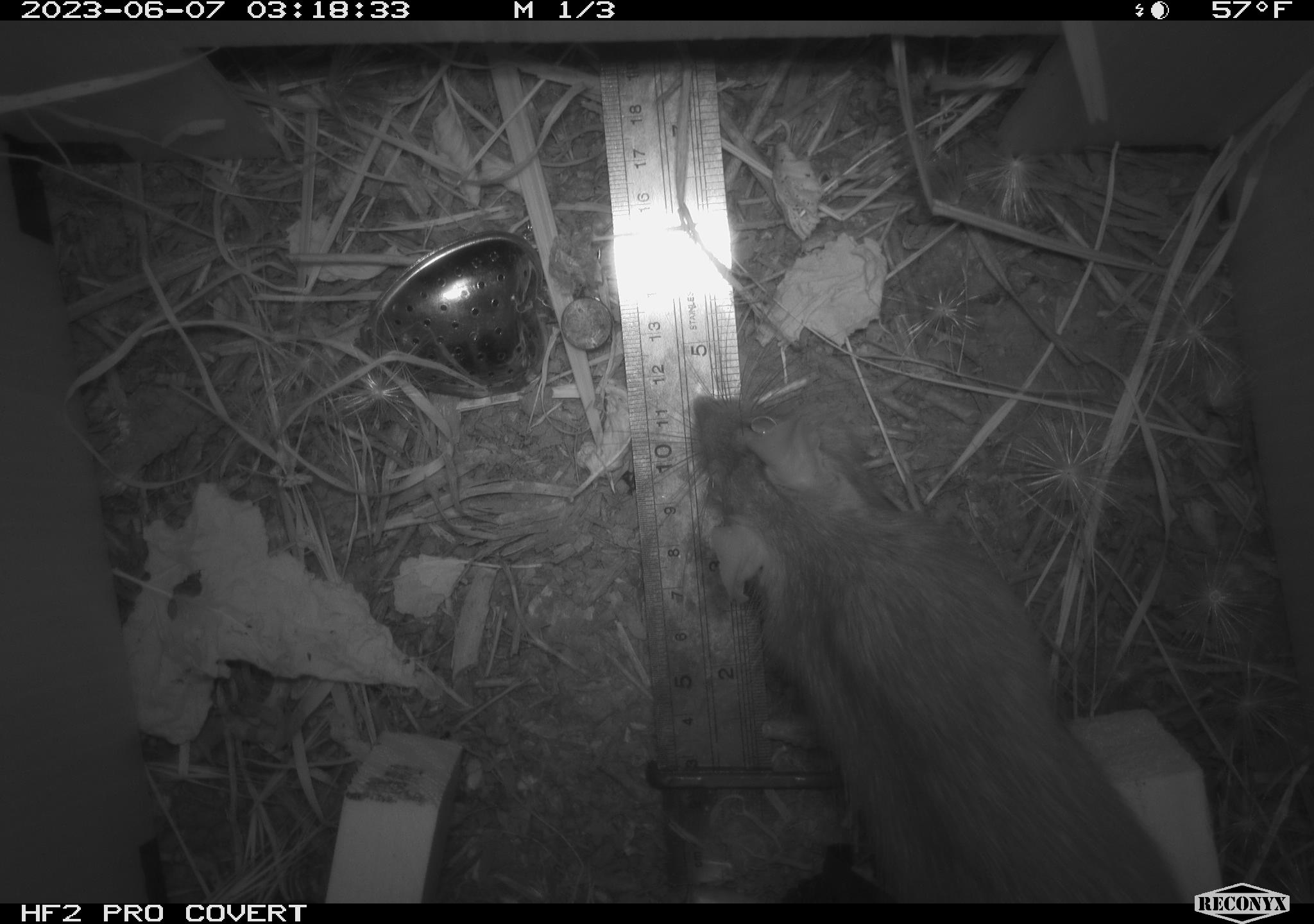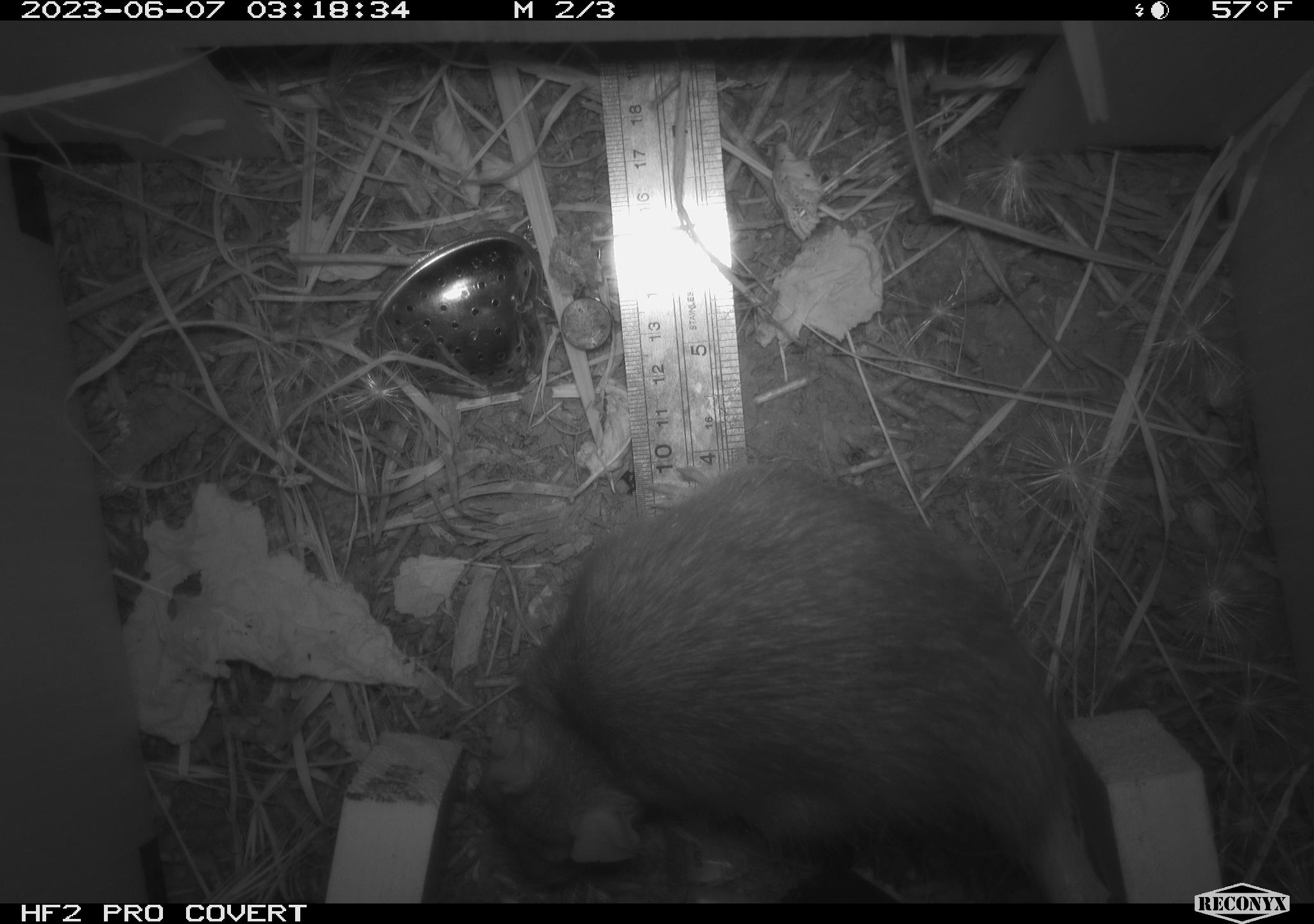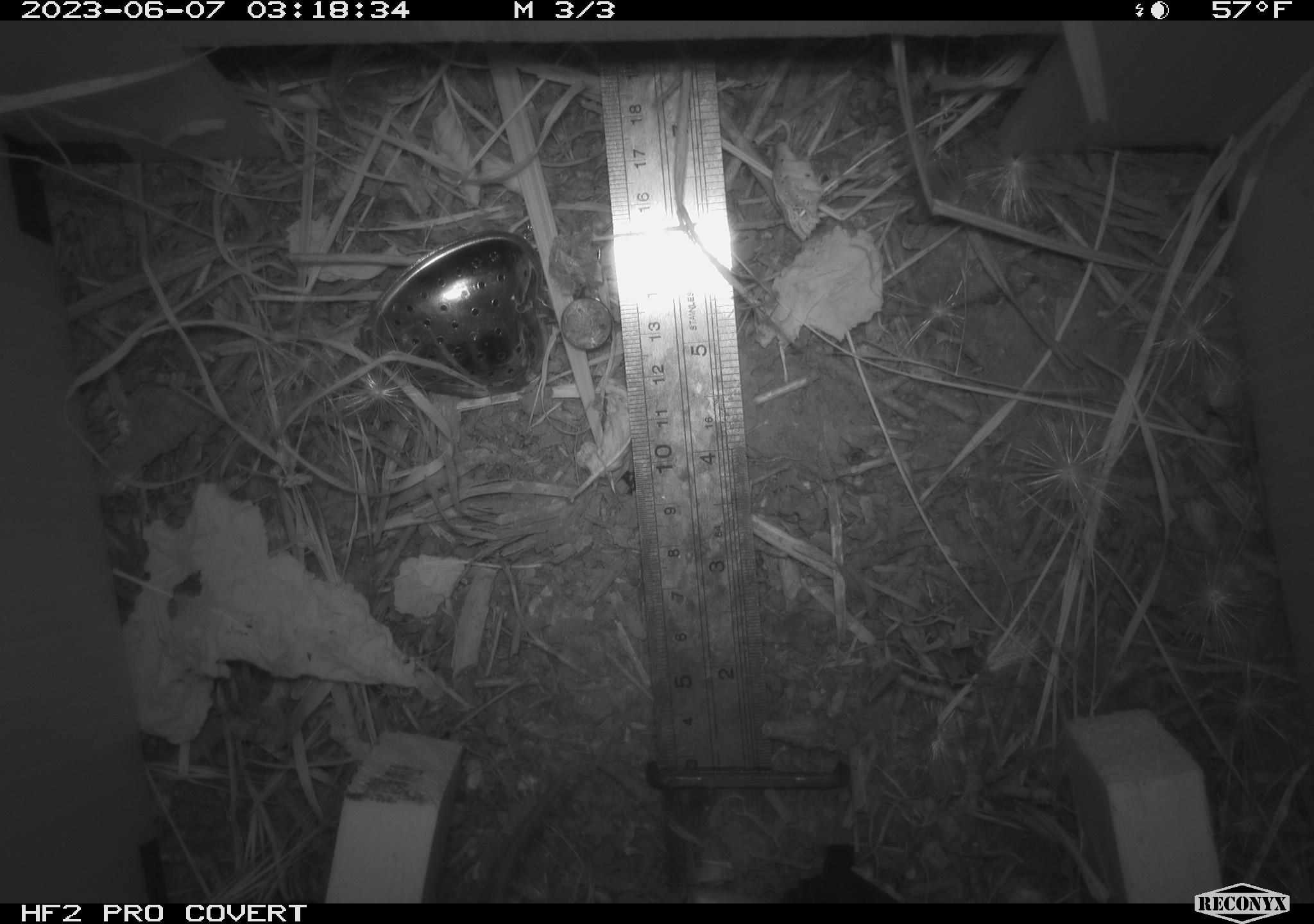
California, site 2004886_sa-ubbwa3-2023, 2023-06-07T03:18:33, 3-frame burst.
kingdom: Animalia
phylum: Chordata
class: Mammalia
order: Rodentia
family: Muridae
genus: Rattus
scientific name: Rattus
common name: rat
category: rattus species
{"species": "rattus species (rat) (Rattus)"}